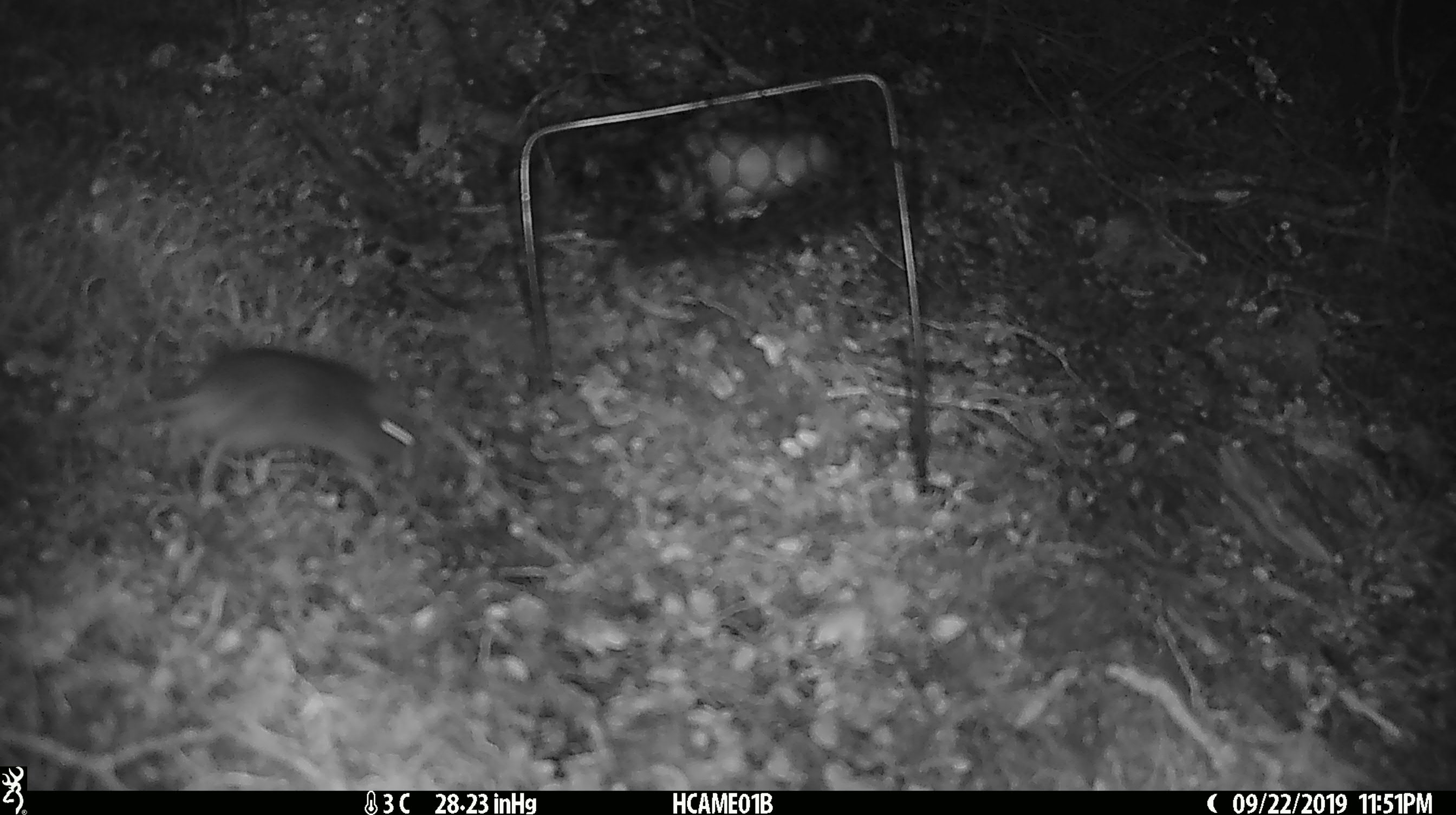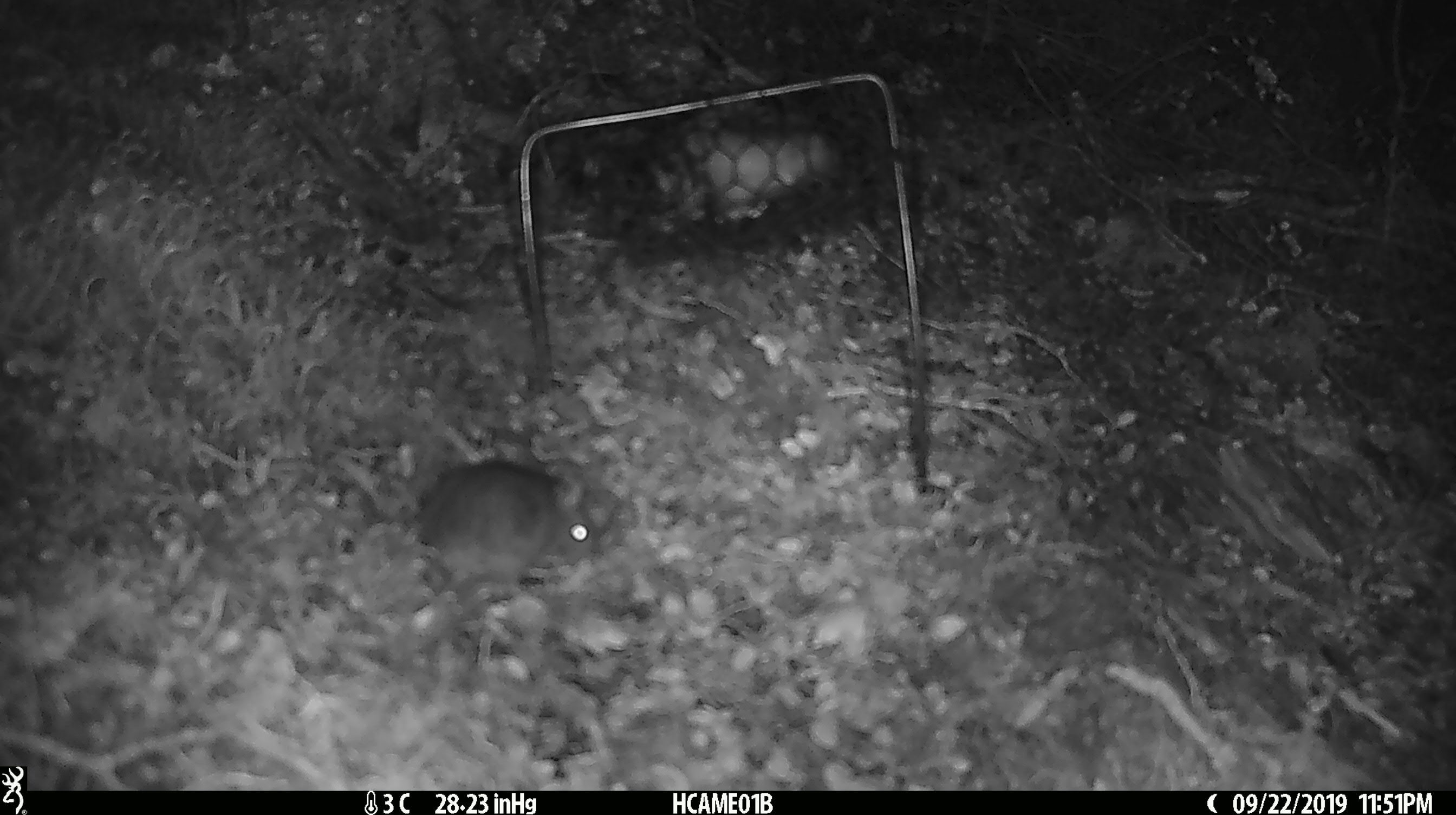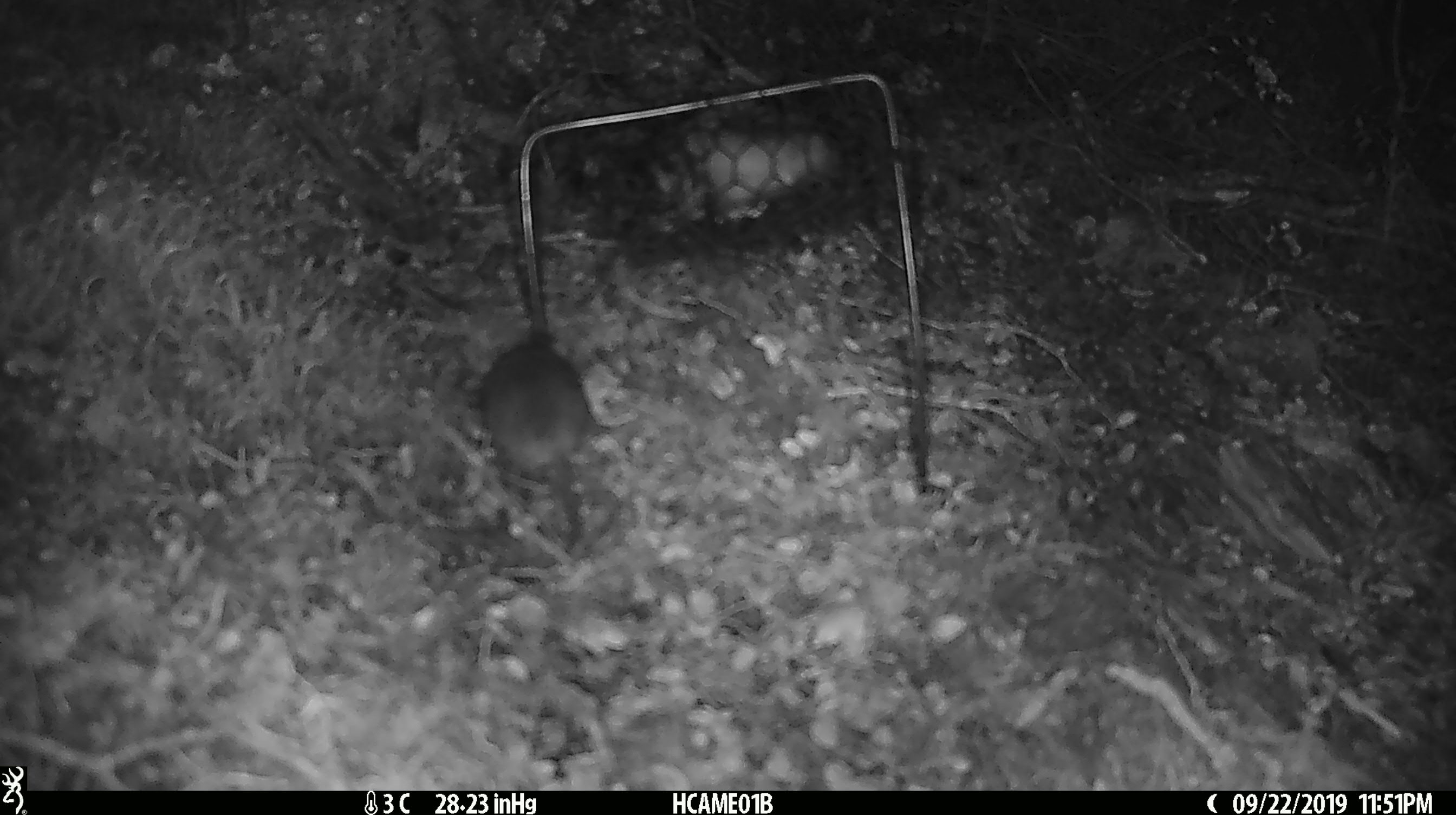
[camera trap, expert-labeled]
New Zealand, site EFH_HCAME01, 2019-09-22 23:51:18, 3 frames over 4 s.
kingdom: Animalia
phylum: Chordata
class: Mammalia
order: Rodentia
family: Muridae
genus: Mus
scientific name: Mus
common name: mouse